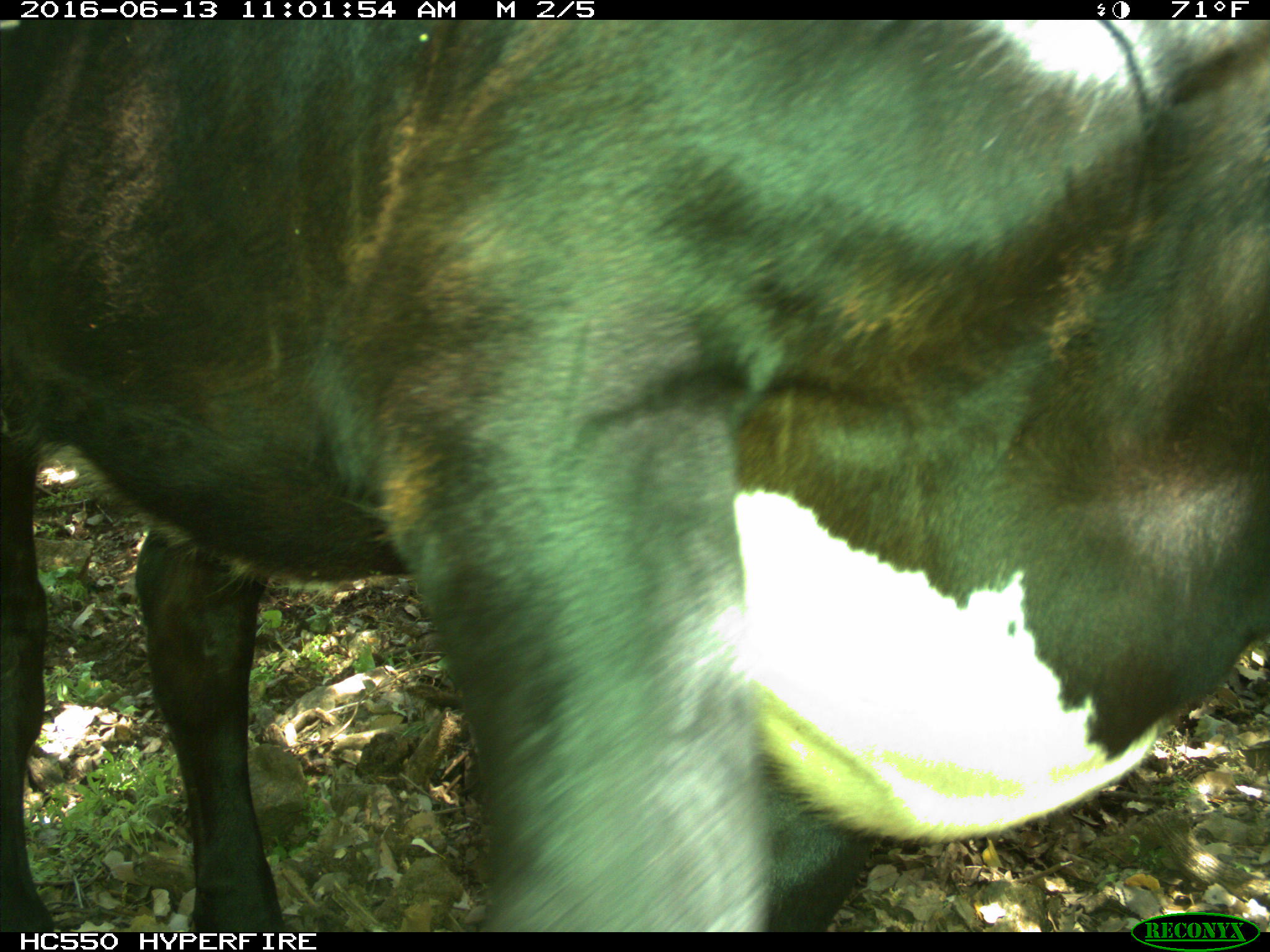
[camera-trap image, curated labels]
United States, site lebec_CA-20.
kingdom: Animalia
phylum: Chordata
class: Mammalia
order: Artiodactyla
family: Bovidae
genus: Bos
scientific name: Bos taurus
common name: domestic cow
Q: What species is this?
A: Bos taurus (domestic cow).